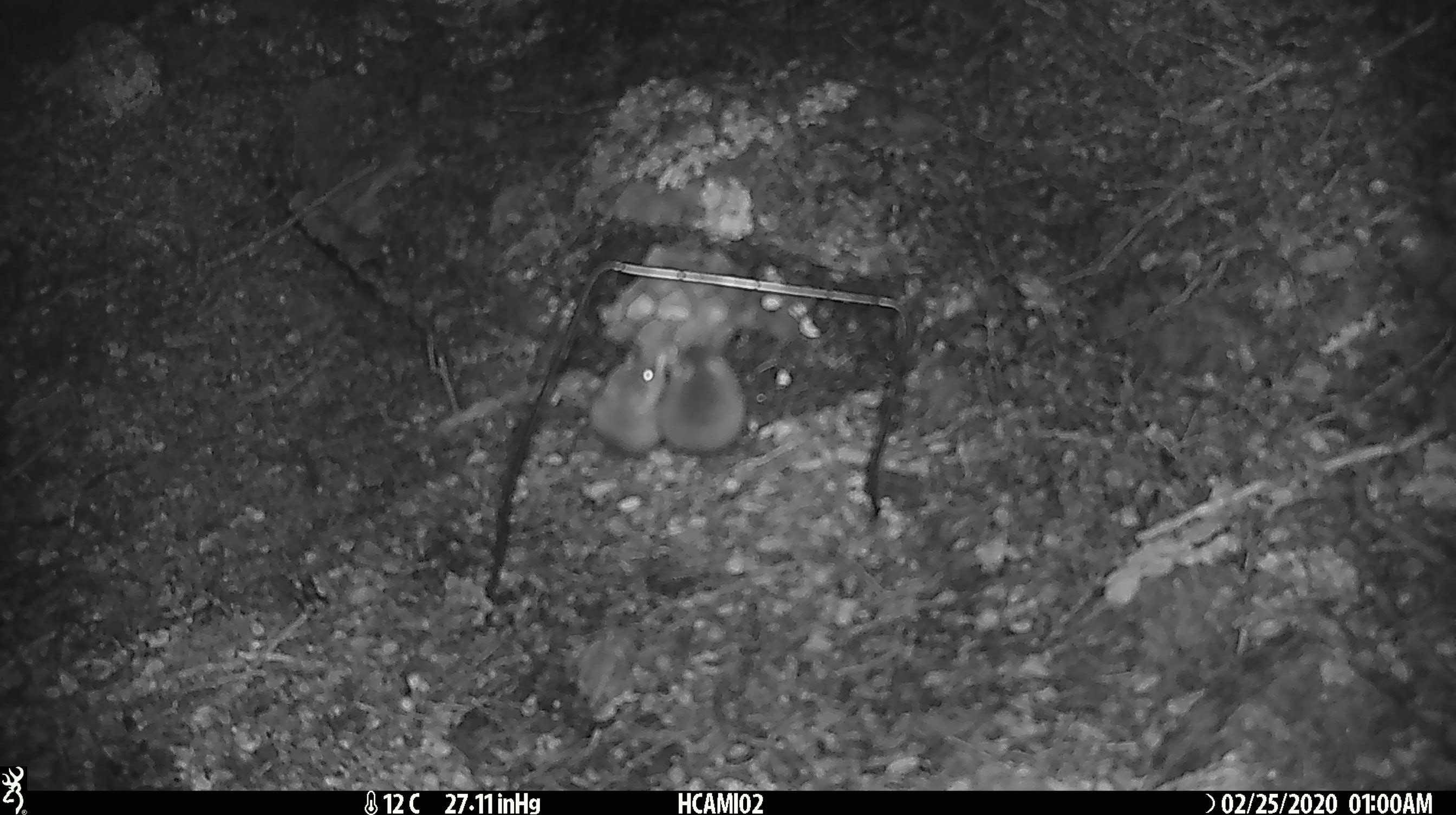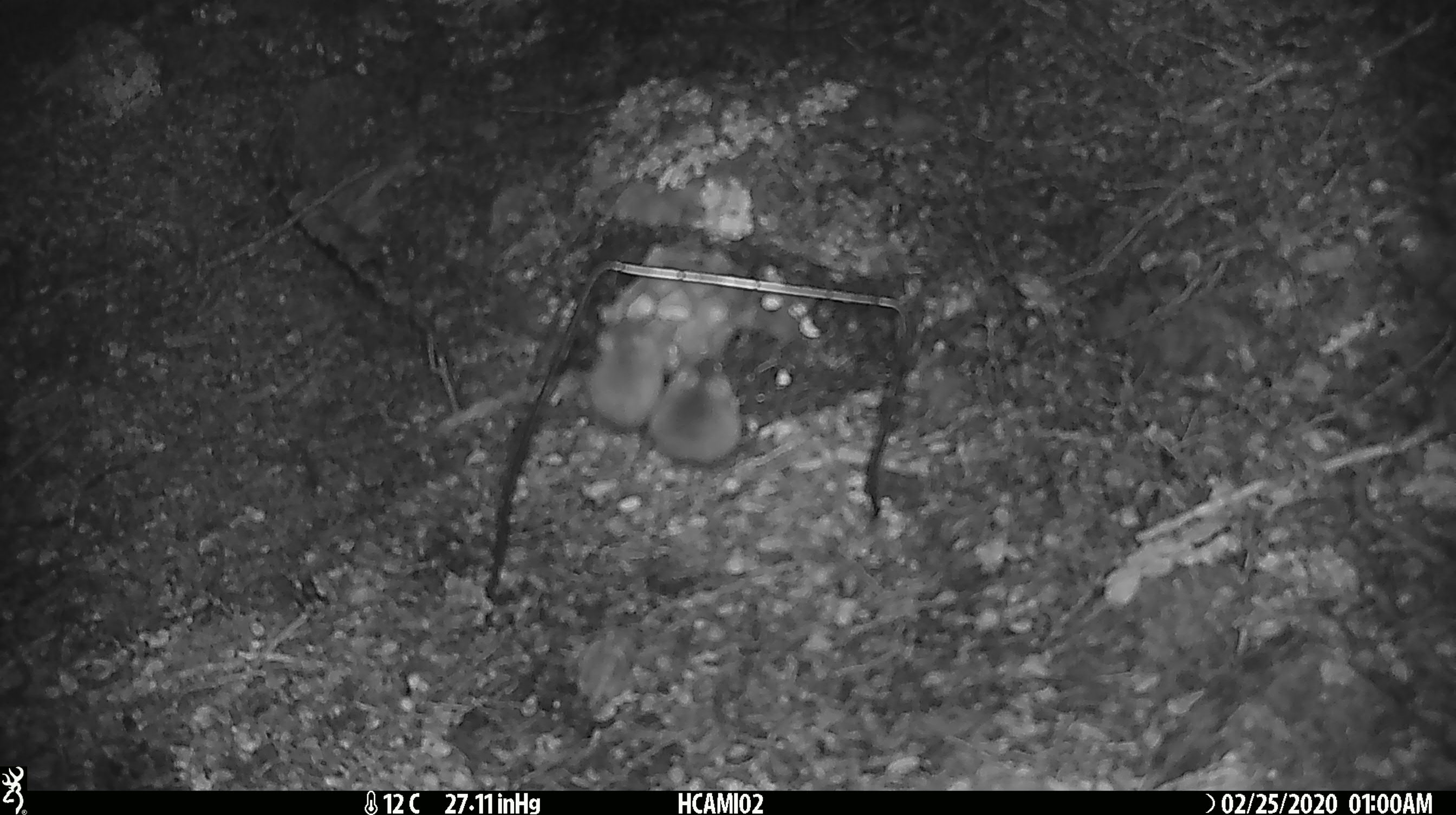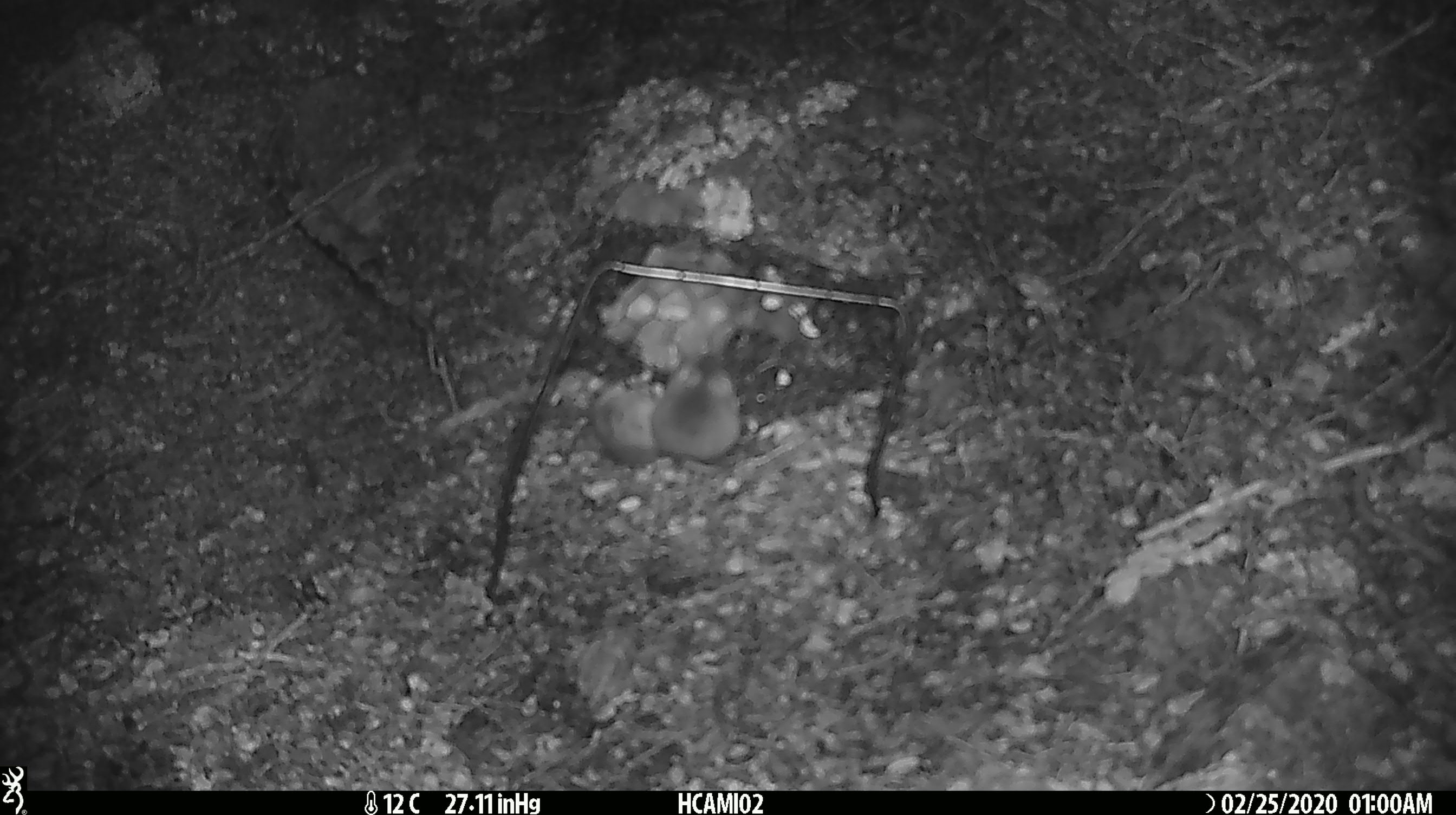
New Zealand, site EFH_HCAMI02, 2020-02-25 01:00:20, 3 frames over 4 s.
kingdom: Animalia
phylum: Chordata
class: Mammalia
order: Rodentia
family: Muridae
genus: Mus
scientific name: Mus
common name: mouse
Mouse (Mus).